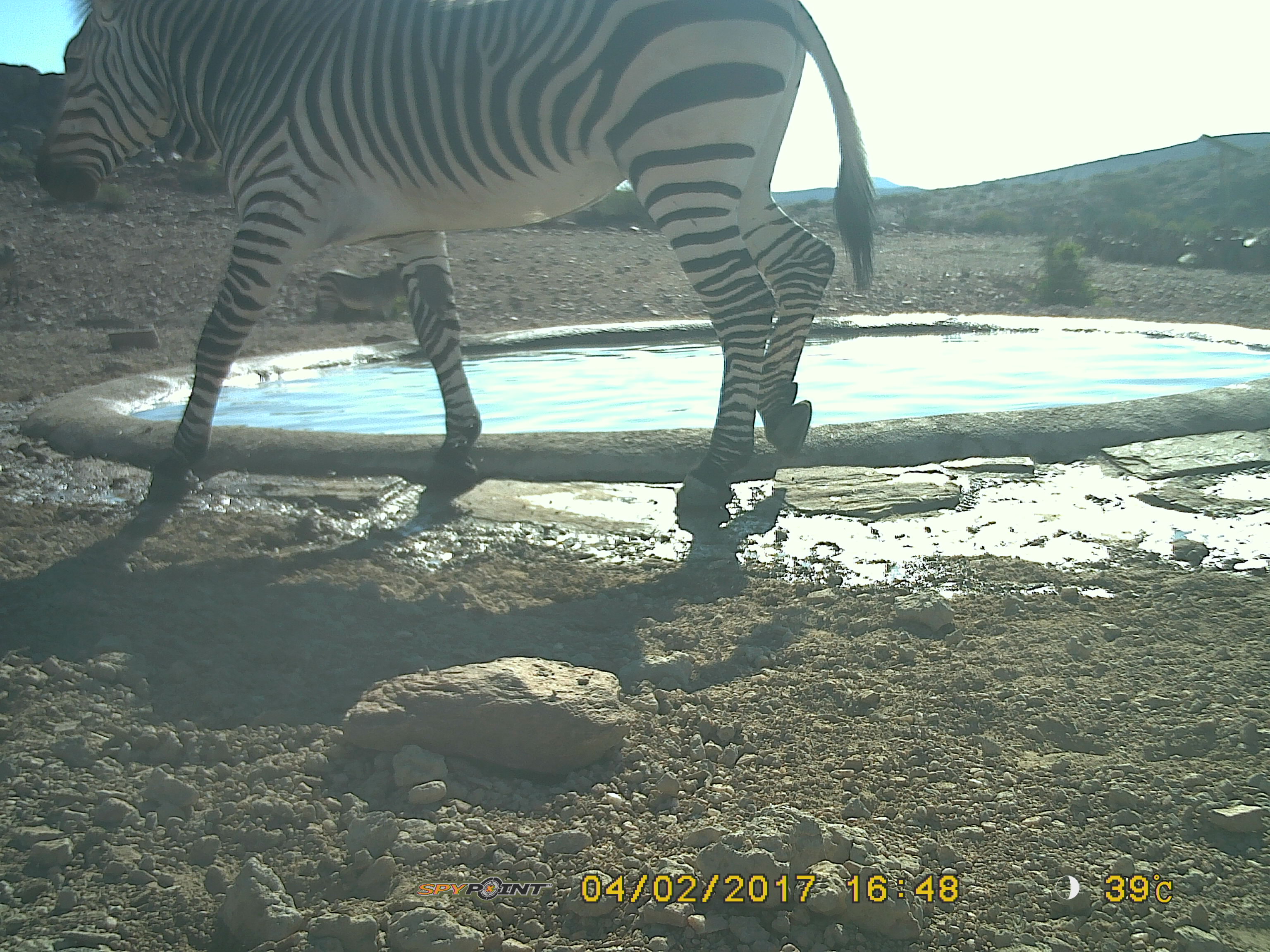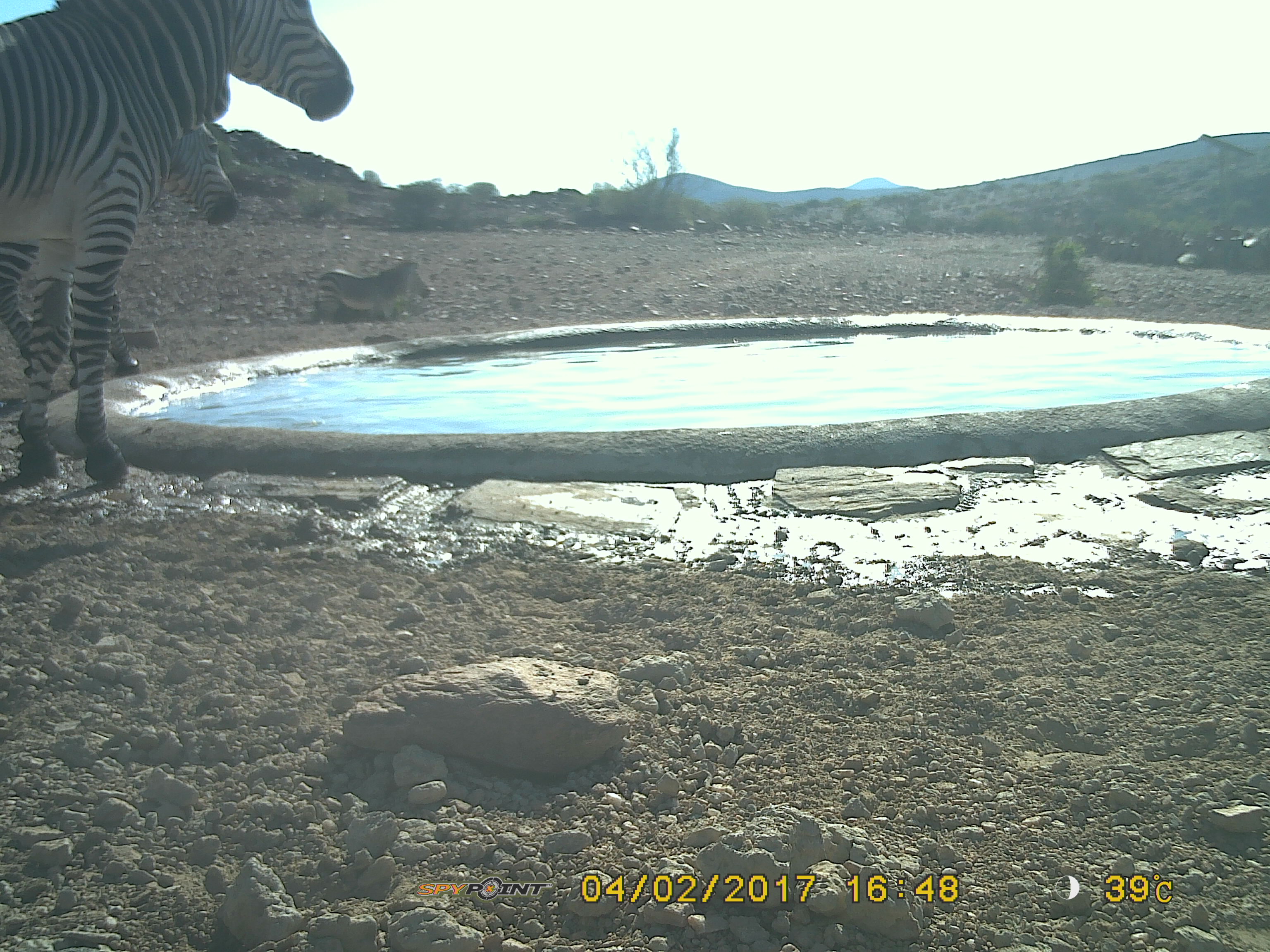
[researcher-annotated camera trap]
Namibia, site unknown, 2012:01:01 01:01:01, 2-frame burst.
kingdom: Animalia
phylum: Chordata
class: Mammalia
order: Perissodactyla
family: Equidae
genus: Equus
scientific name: Equus zebra hartmannae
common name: hartmann's mountain zebra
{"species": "Equus zebra hartmannae (hartmann's mountain zebra)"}